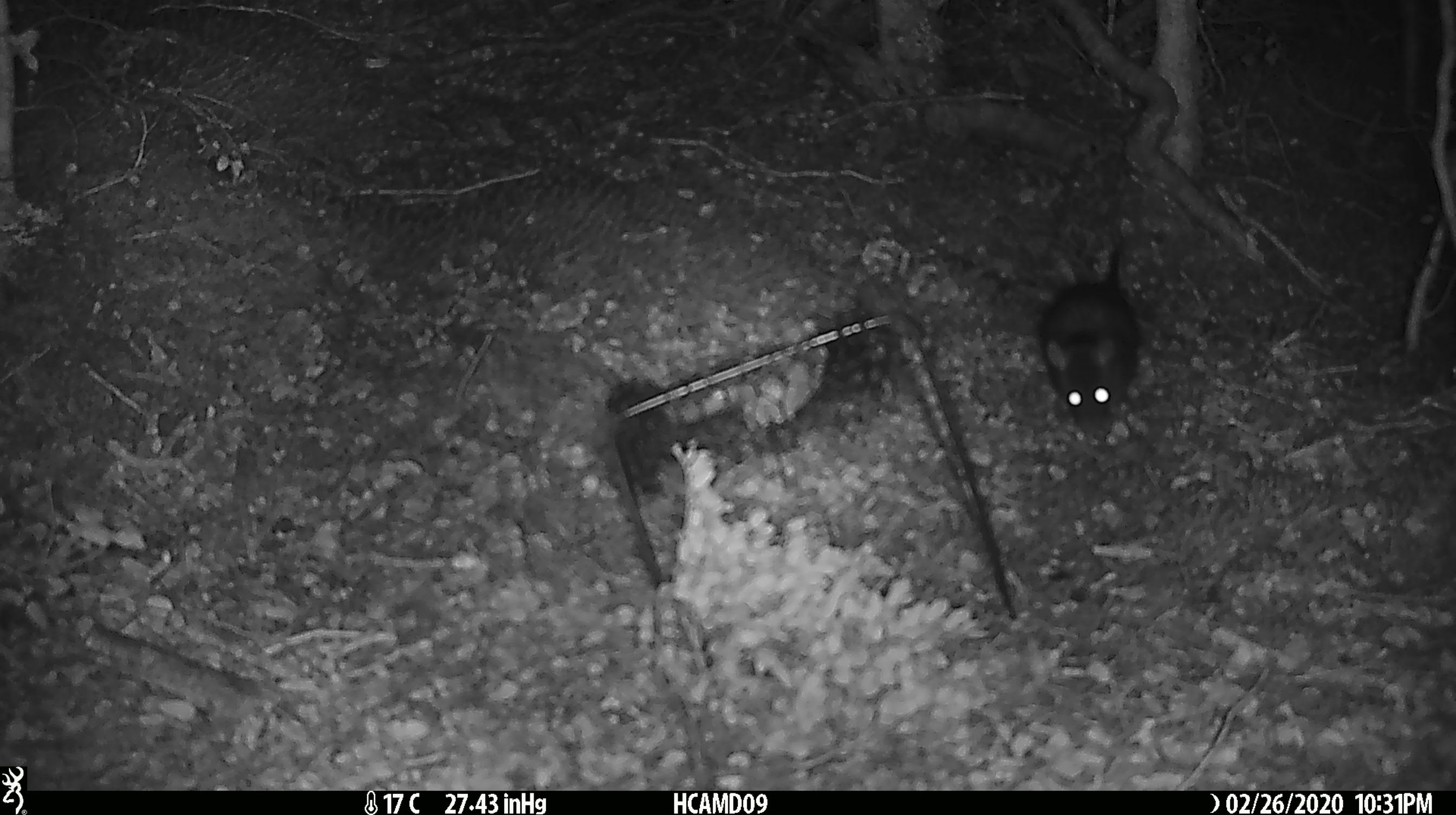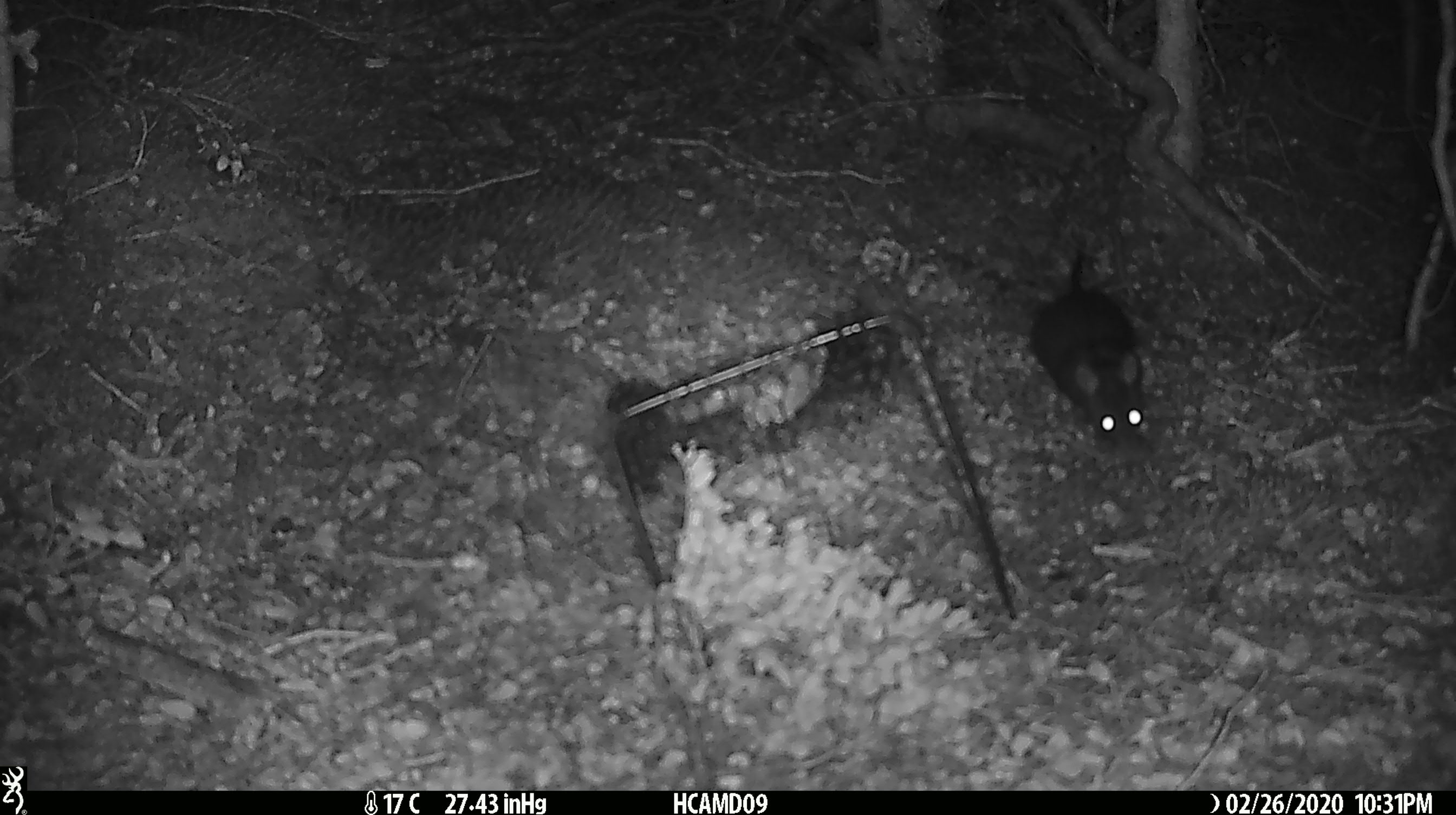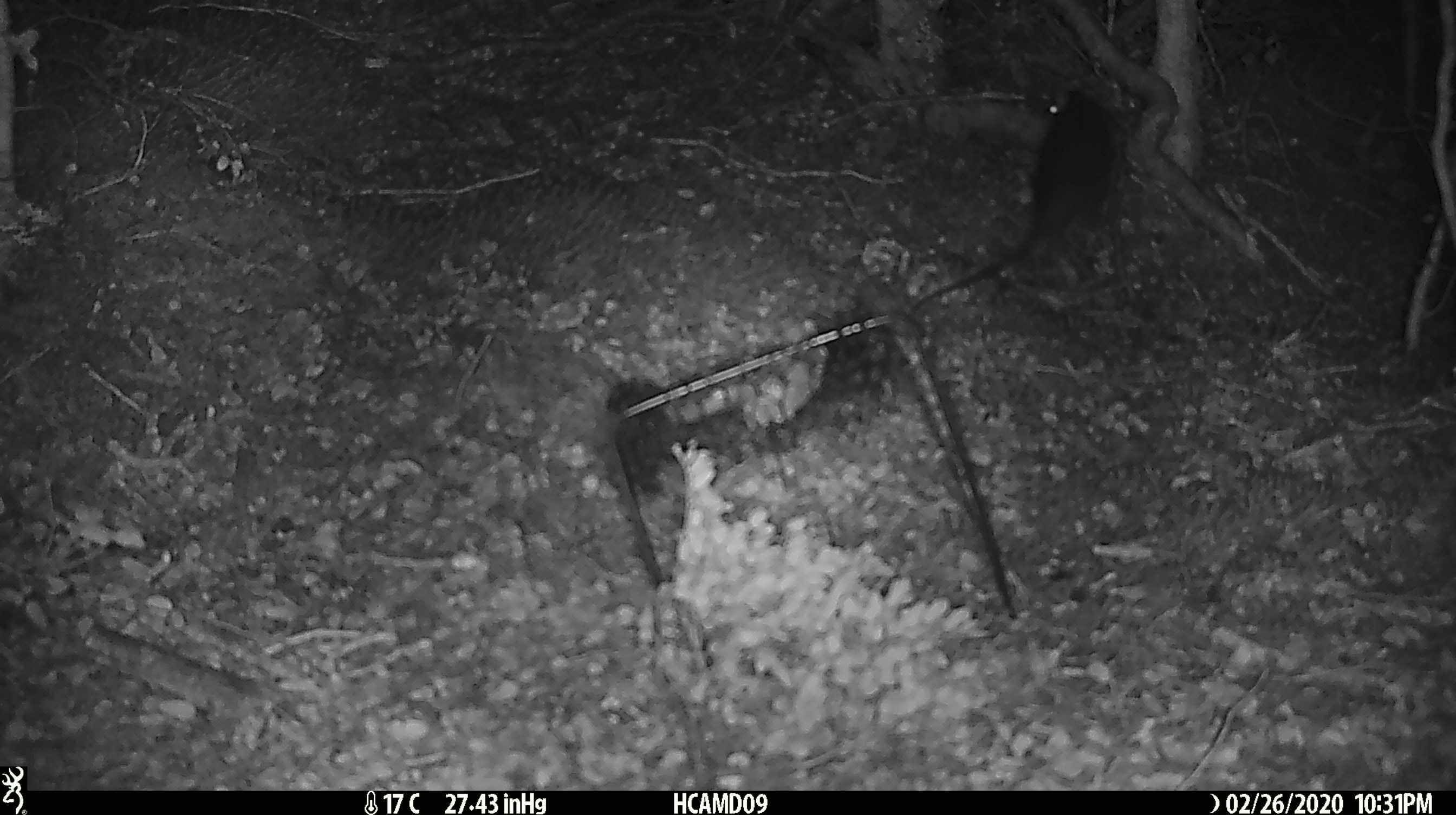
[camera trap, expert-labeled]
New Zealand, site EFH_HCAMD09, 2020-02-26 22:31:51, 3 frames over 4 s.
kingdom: Animalia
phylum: Chordata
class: Mammalia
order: Rodentia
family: Muridae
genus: Rattus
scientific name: Rattus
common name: rat